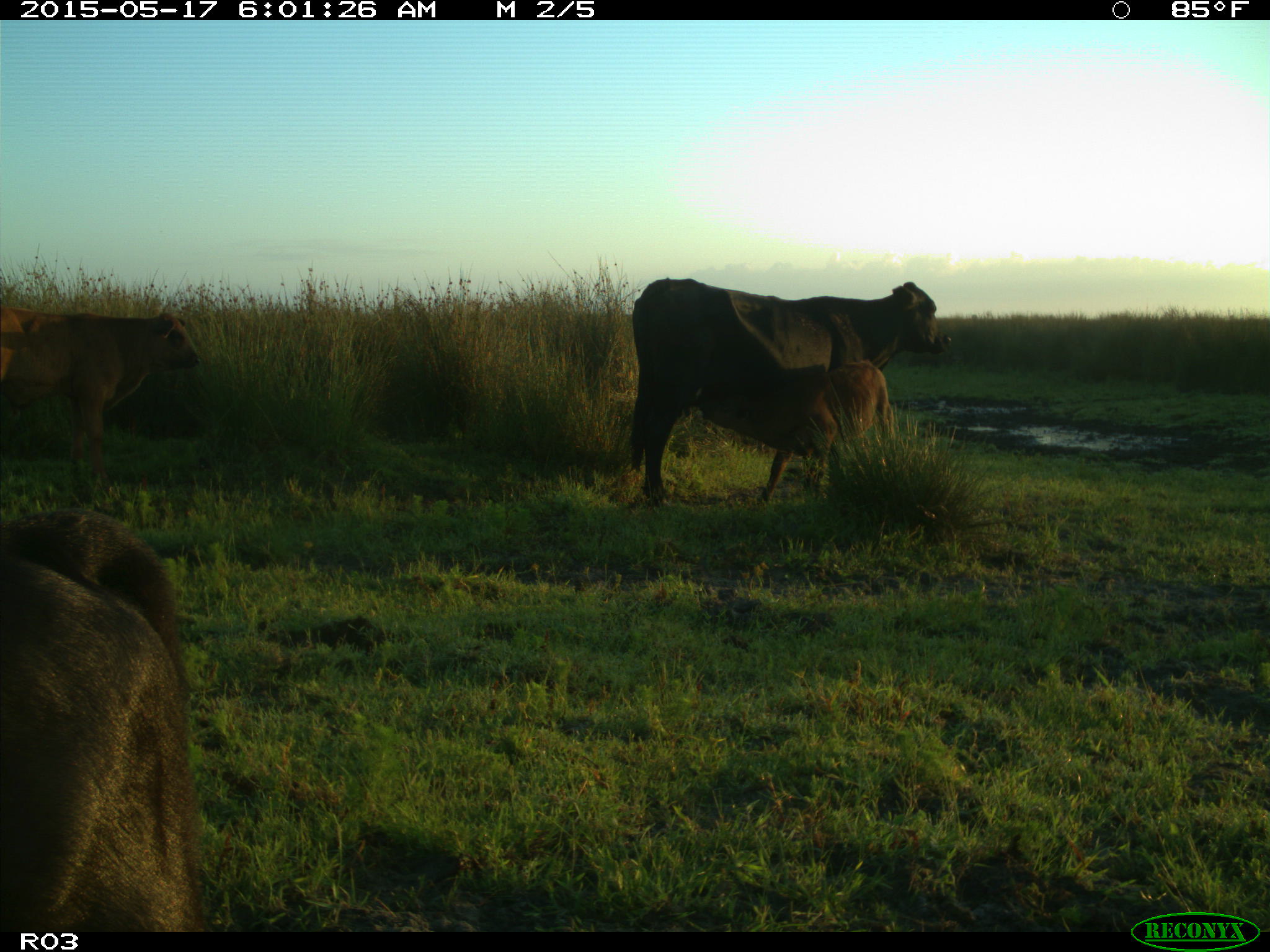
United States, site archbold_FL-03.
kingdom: Animalia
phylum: Chordata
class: Mammalia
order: Artiodactyla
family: Bovidae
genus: Bos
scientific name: Bos taurus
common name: domestic cow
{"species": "Bos taurus (domestic cow)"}